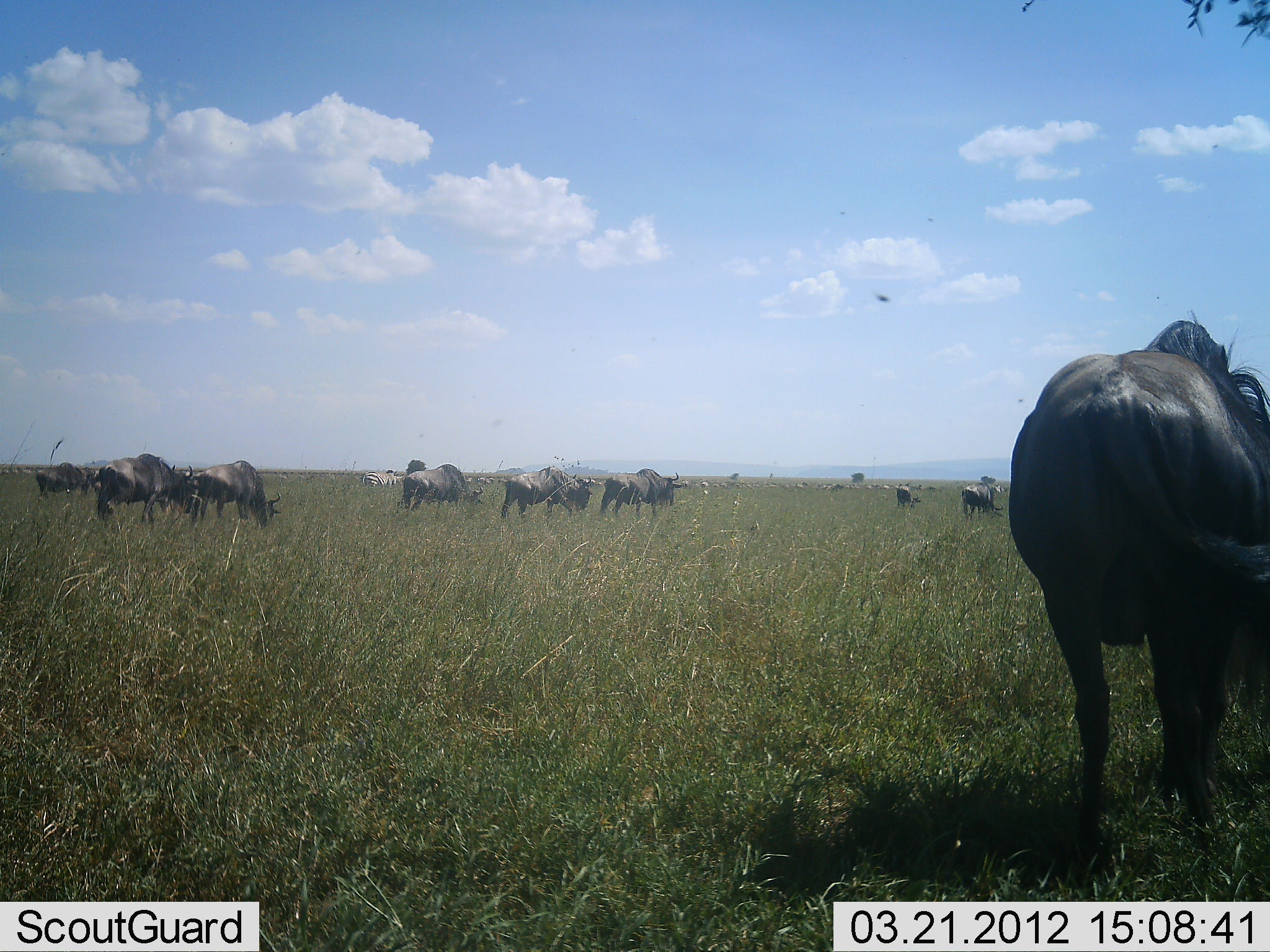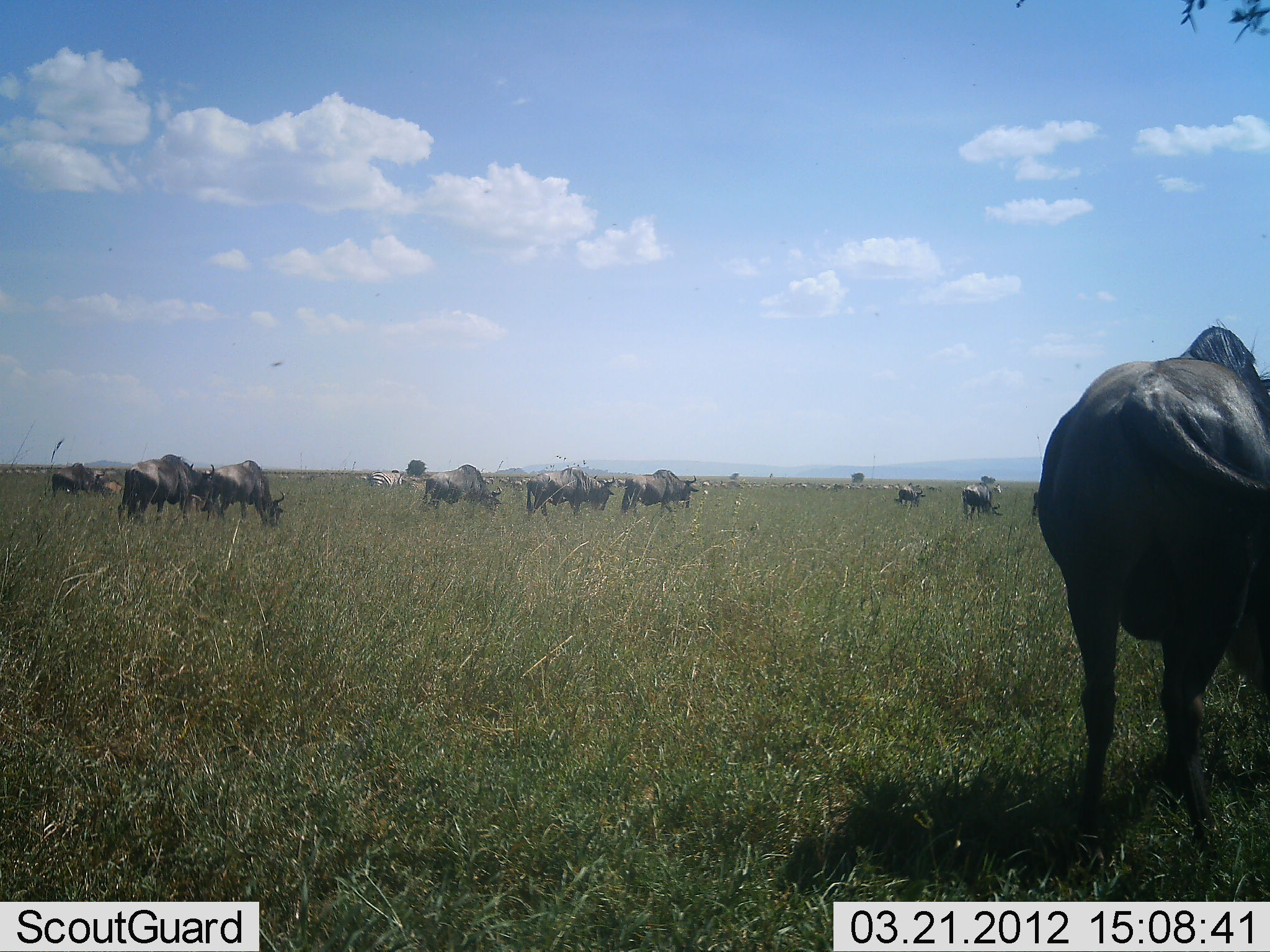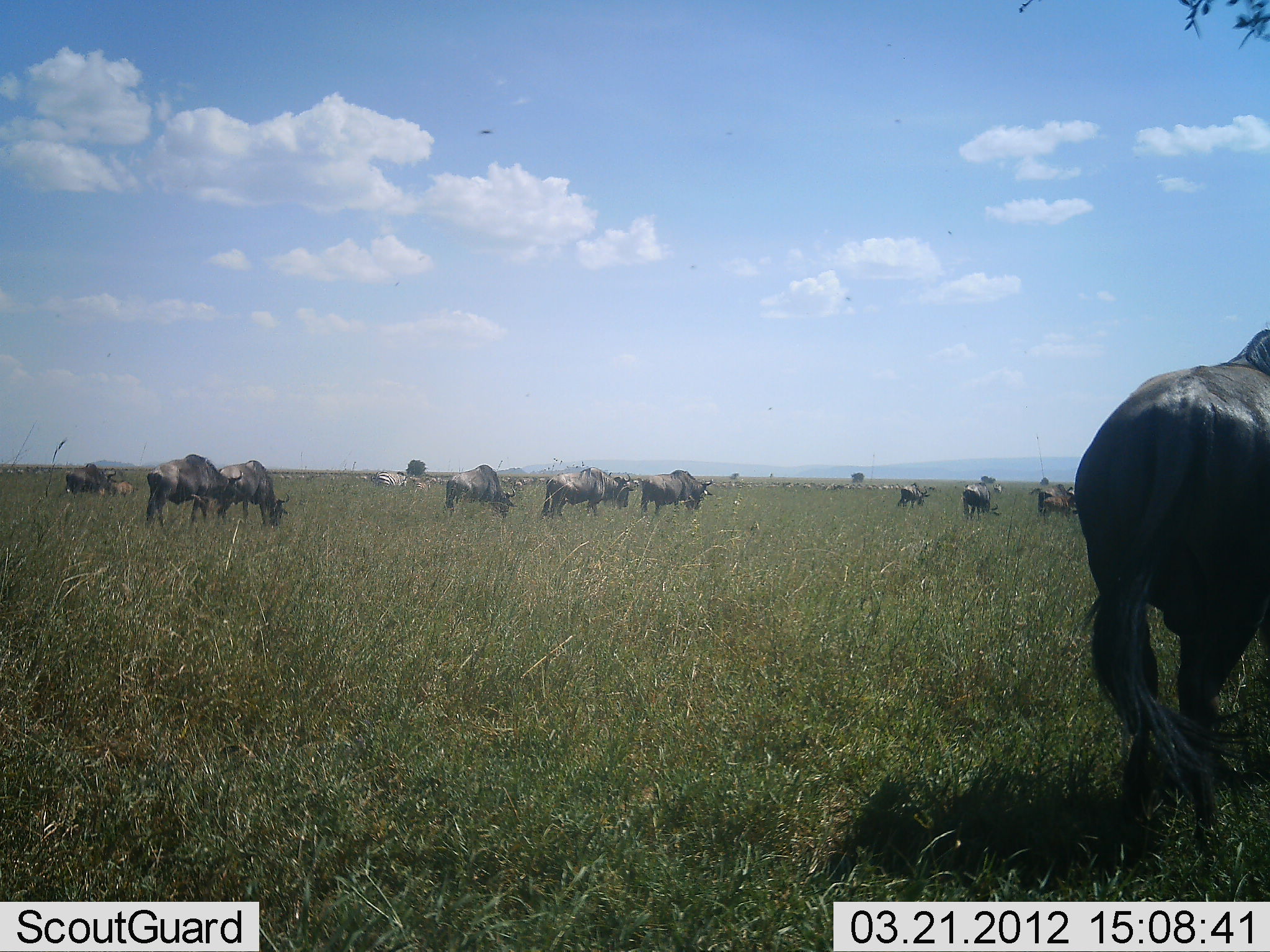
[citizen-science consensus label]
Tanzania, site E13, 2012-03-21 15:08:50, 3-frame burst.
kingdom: Animalia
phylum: Chordata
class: Mammalia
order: Artiodactyla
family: Bovidae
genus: Connochaetes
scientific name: Connochaetes taurinus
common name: blue wildebeest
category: wildebeest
Wildebeest (blue wildebeest) (Connochaetes taurinus), count 11-50. Behavior (volunteer vote fractions): standing 29%, resting 0%, moving 76%, interacting 0%. Young present (vote fraction): 5%. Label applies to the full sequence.